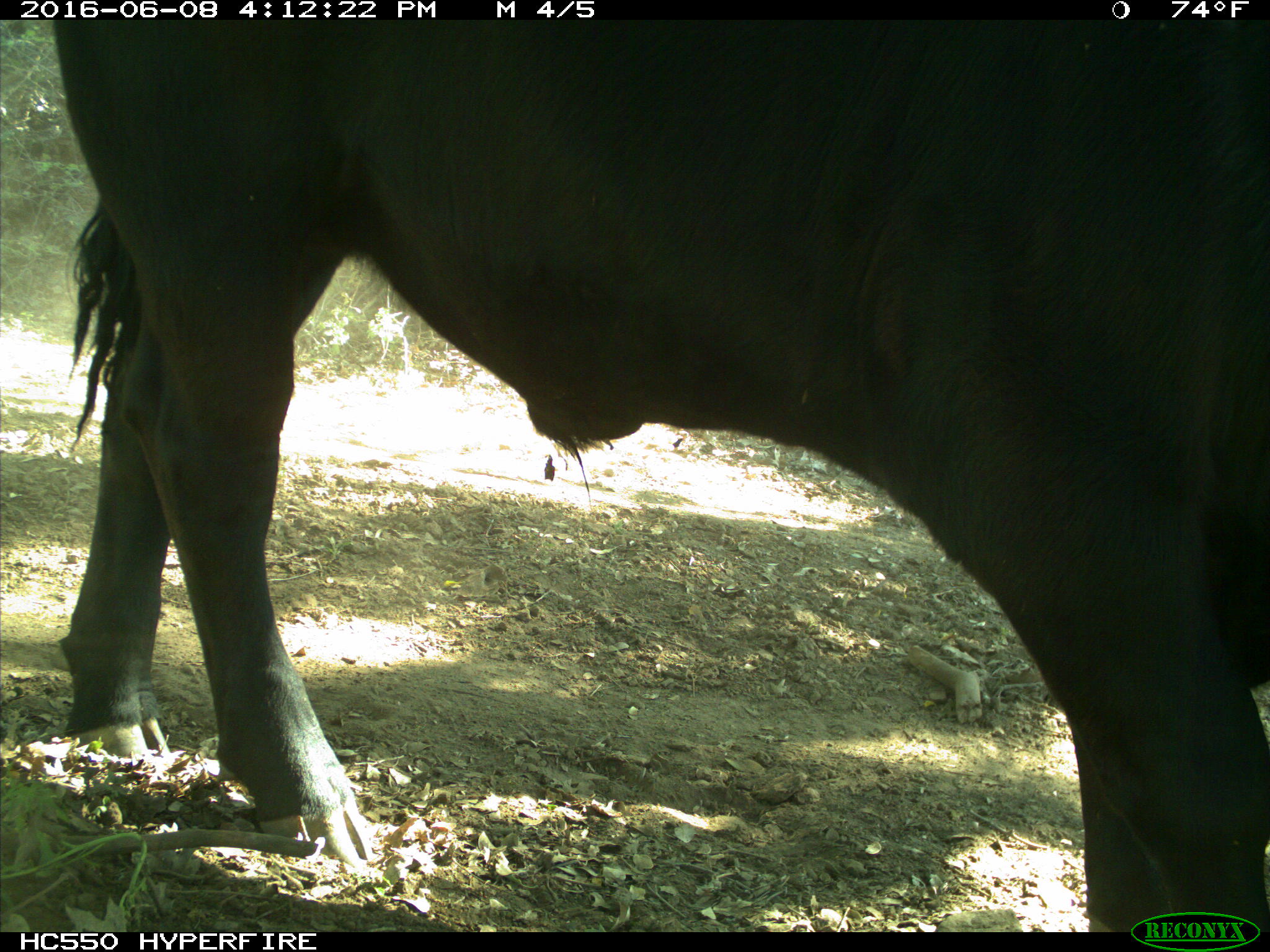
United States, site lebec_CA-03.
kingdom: Animalia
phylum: Chordata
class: Mammalia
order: Artiodactyla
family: Bovidae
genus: Bos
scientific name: Bos taurus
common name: domestic cow